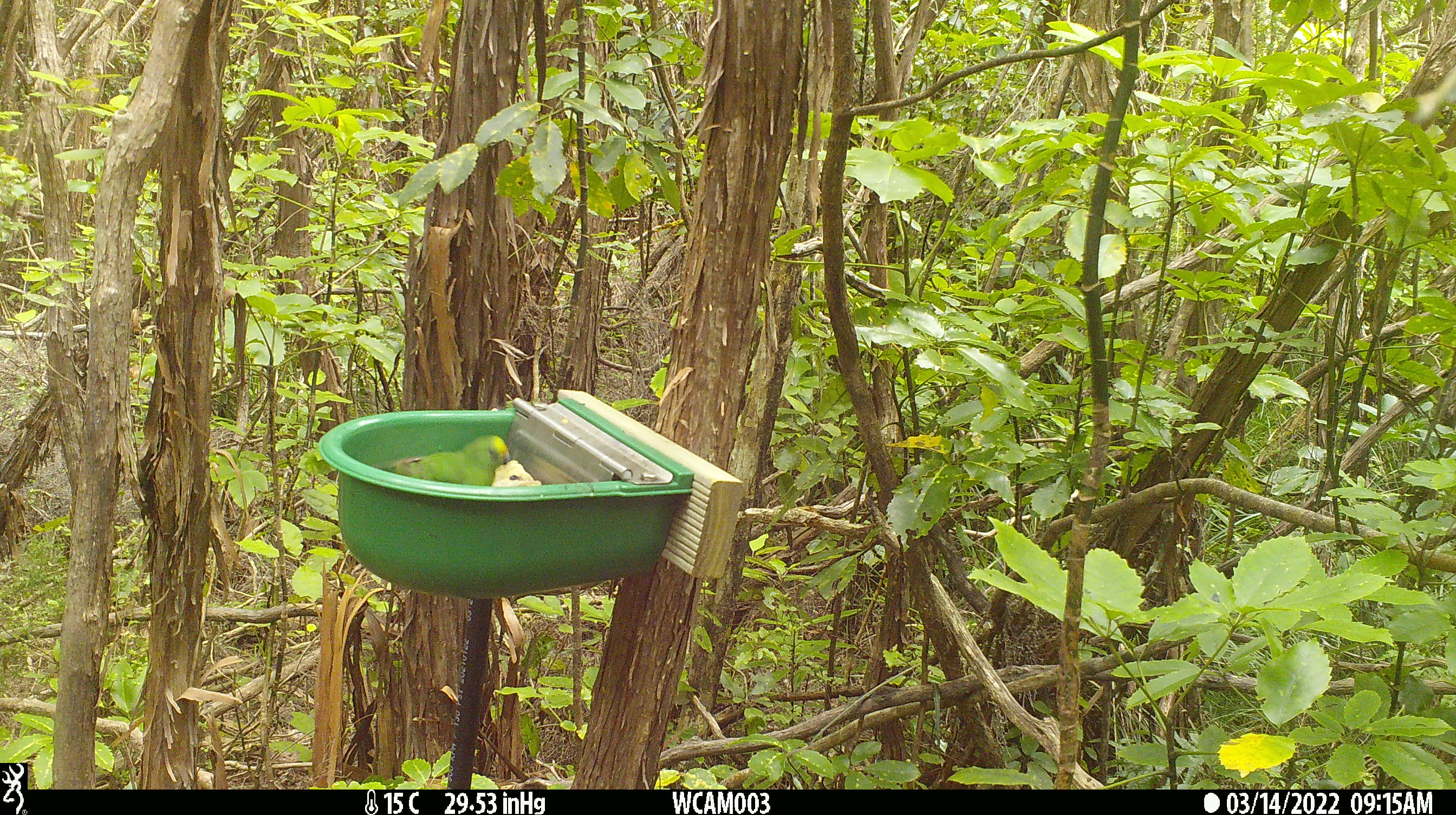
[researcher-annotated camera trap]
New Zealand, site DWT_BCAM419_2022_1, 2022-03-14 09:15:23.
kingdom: Animalia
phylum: Chordata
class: Aves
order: Psittaciformes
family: Psittaculidae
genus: Cyanoramphus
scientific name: Cyanoramphus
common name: parakeet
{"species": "parakeet (Cyanoramphus)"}